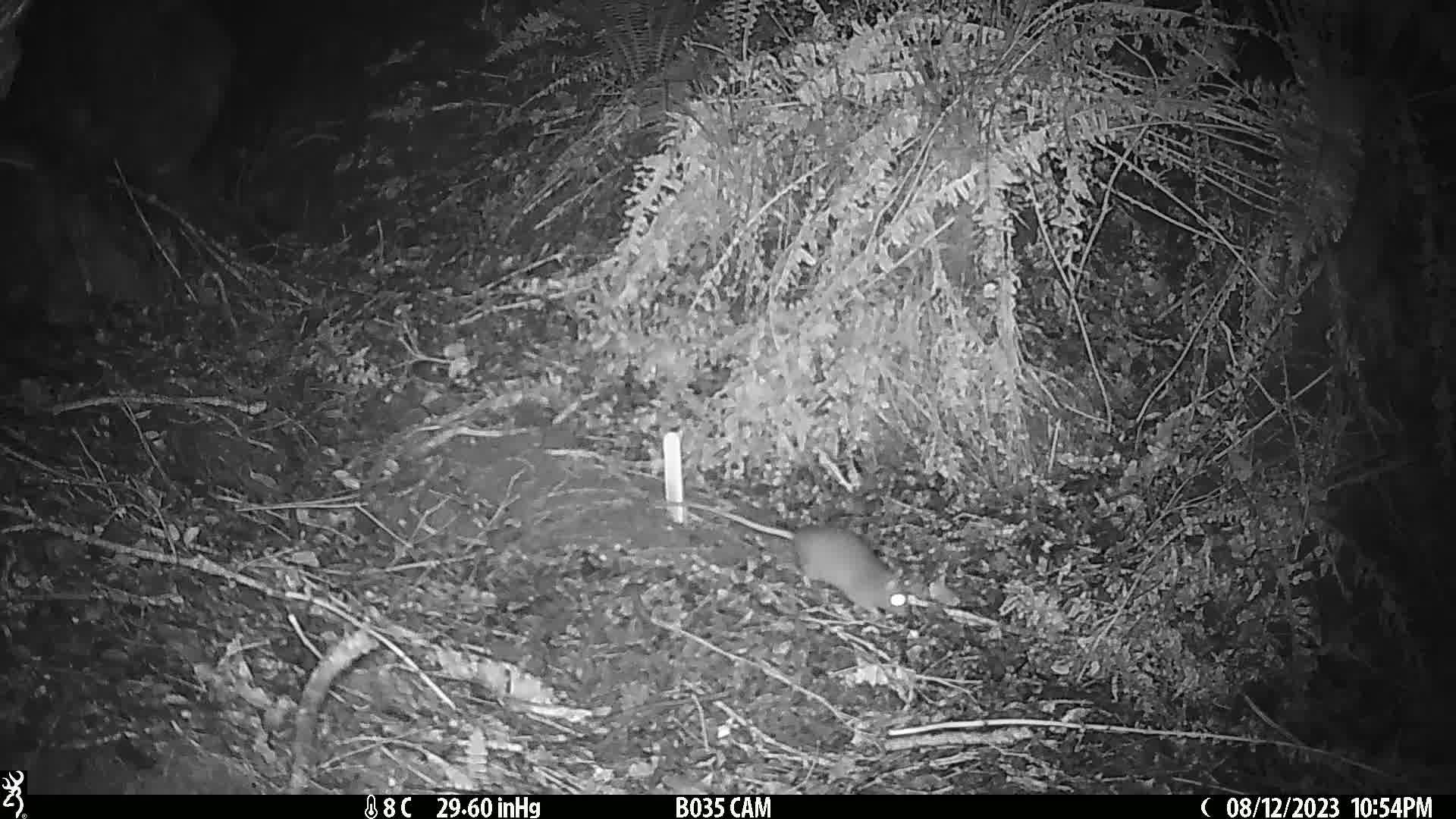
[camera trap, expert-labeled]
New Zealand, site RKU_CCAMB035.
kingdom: Animalia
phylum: Chordata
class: Mammalia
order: Rodentia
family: Muridae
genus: Rattus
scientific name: Rattus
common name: rat